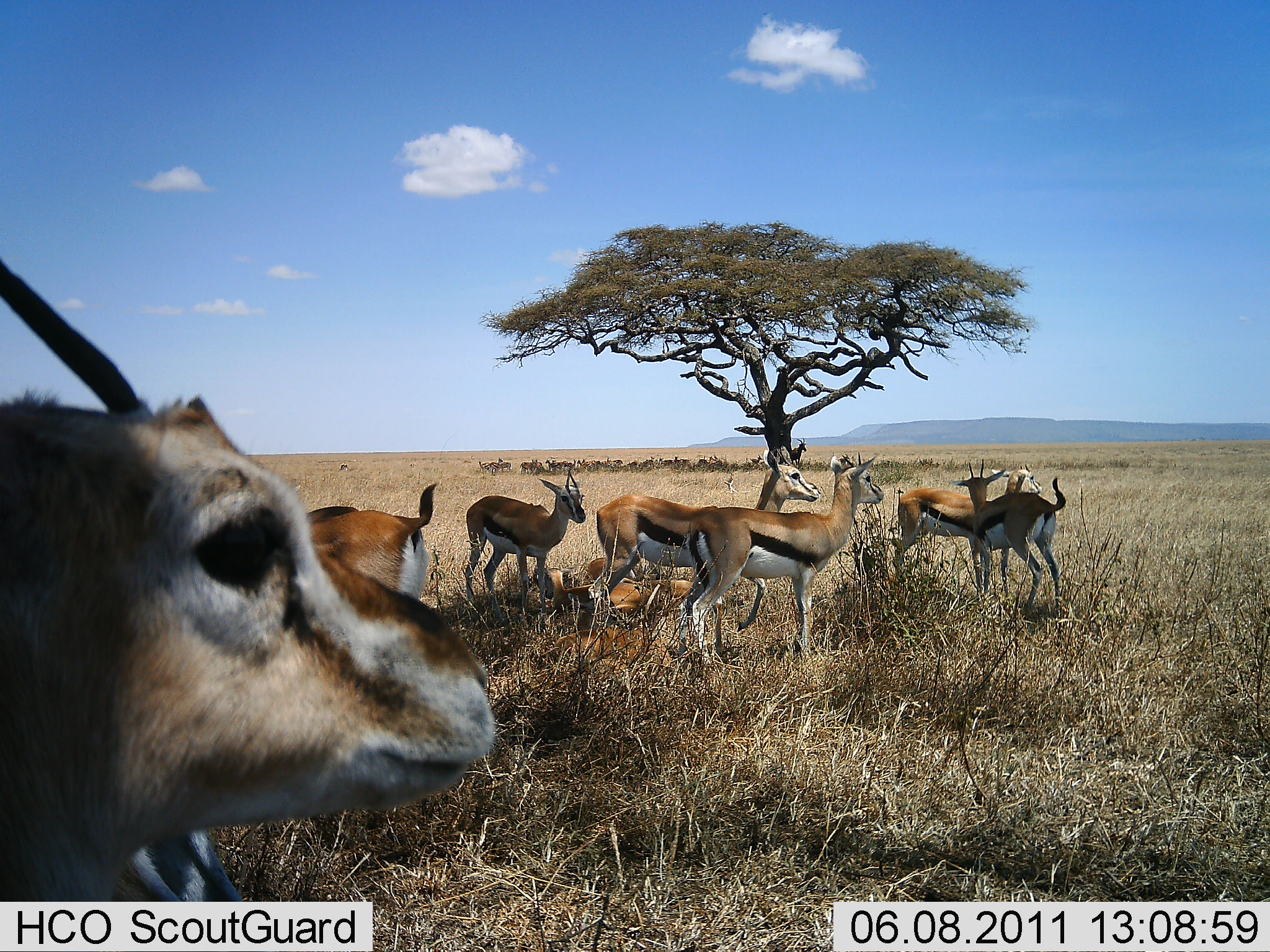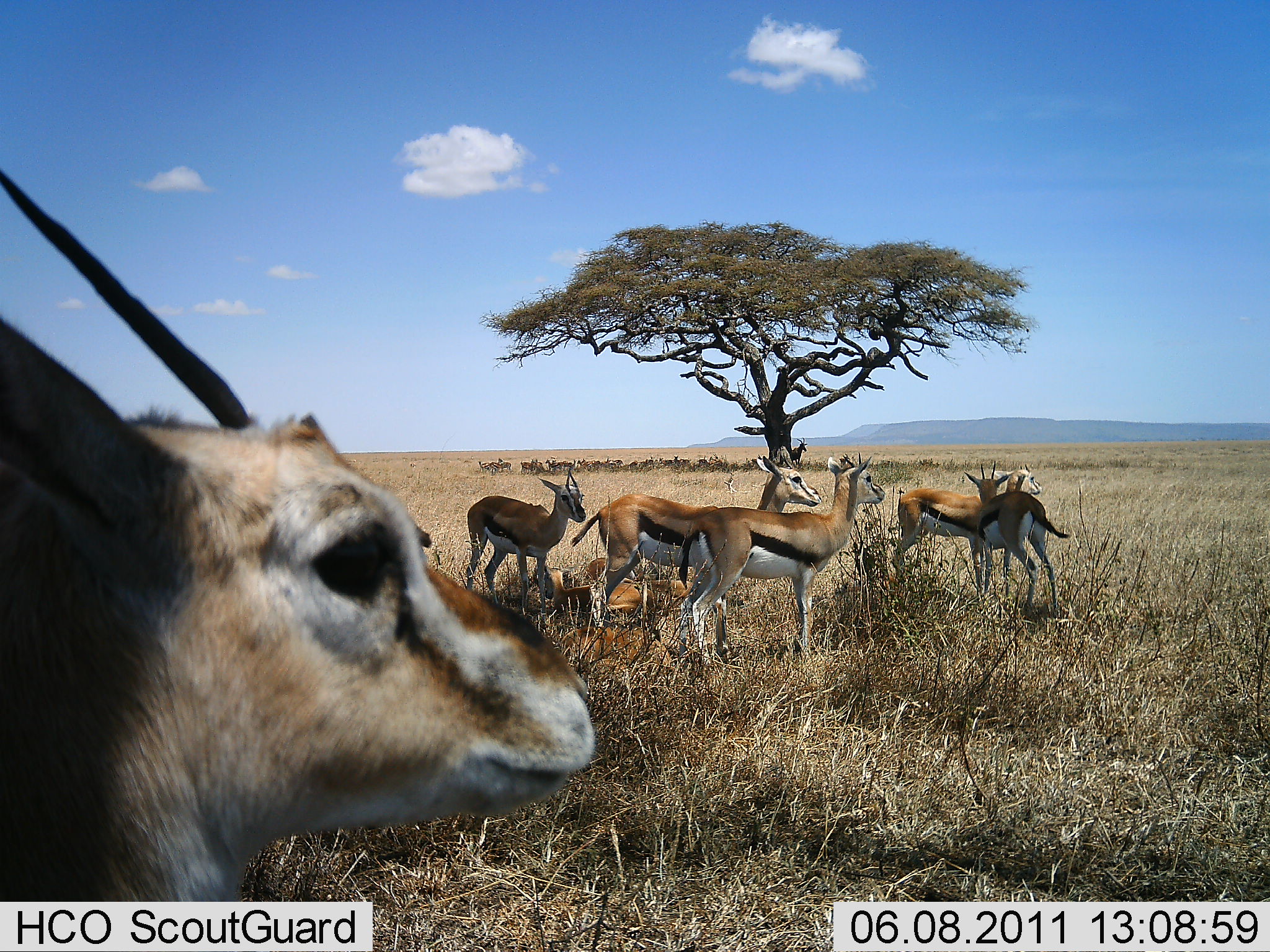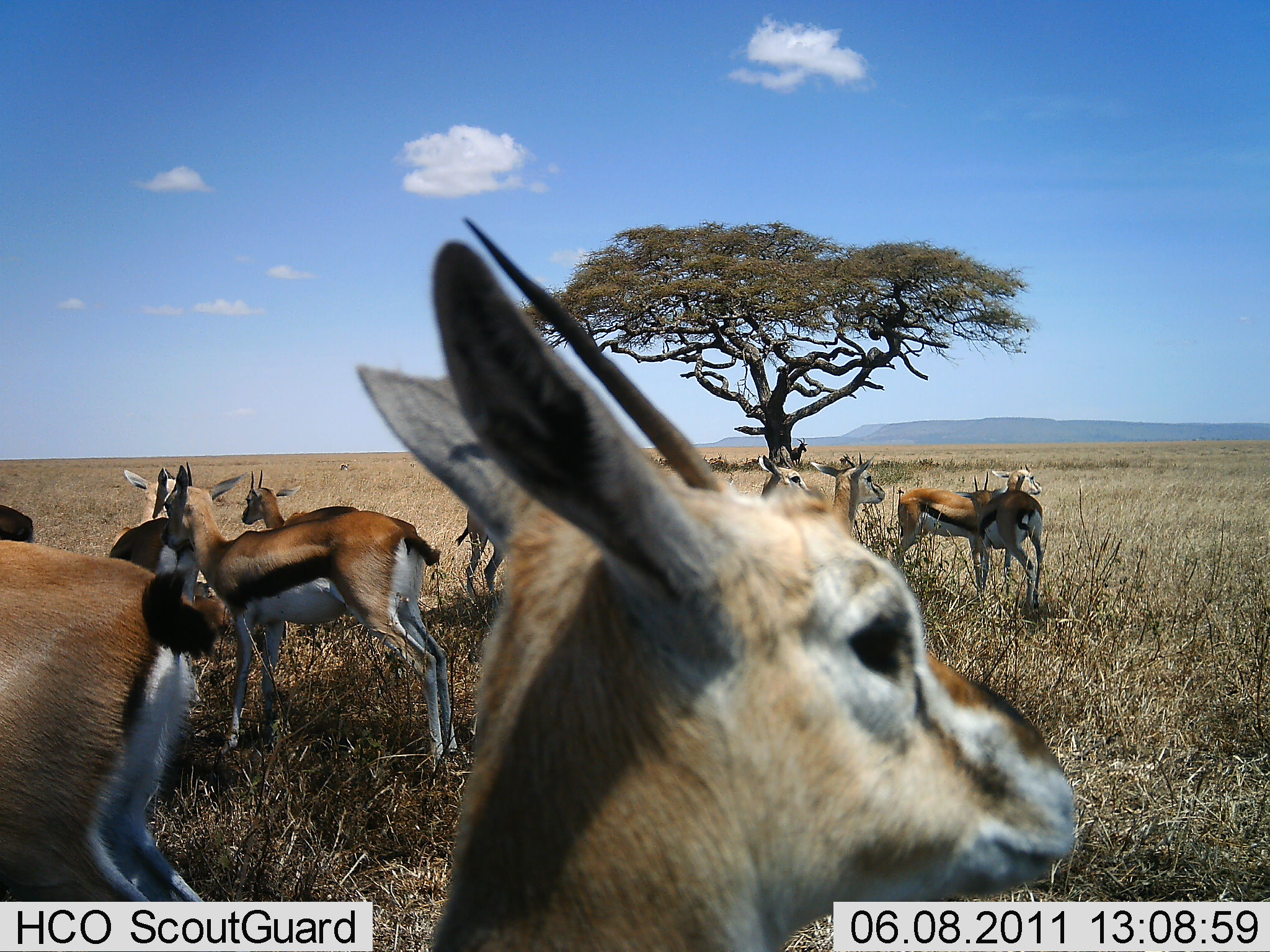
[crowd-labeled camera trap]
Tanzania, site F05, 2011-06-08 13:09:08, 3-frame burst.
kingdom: Animalia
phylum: Chordata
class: Mammalia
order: Artiodactyla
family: Bovidae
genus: Eudorcas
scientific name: Eudorcas thomsonii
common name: thomson's gazelle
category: gazellethomsons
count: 10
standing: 75%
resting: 58%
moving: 33%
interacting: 8%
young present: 8%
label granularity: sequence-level